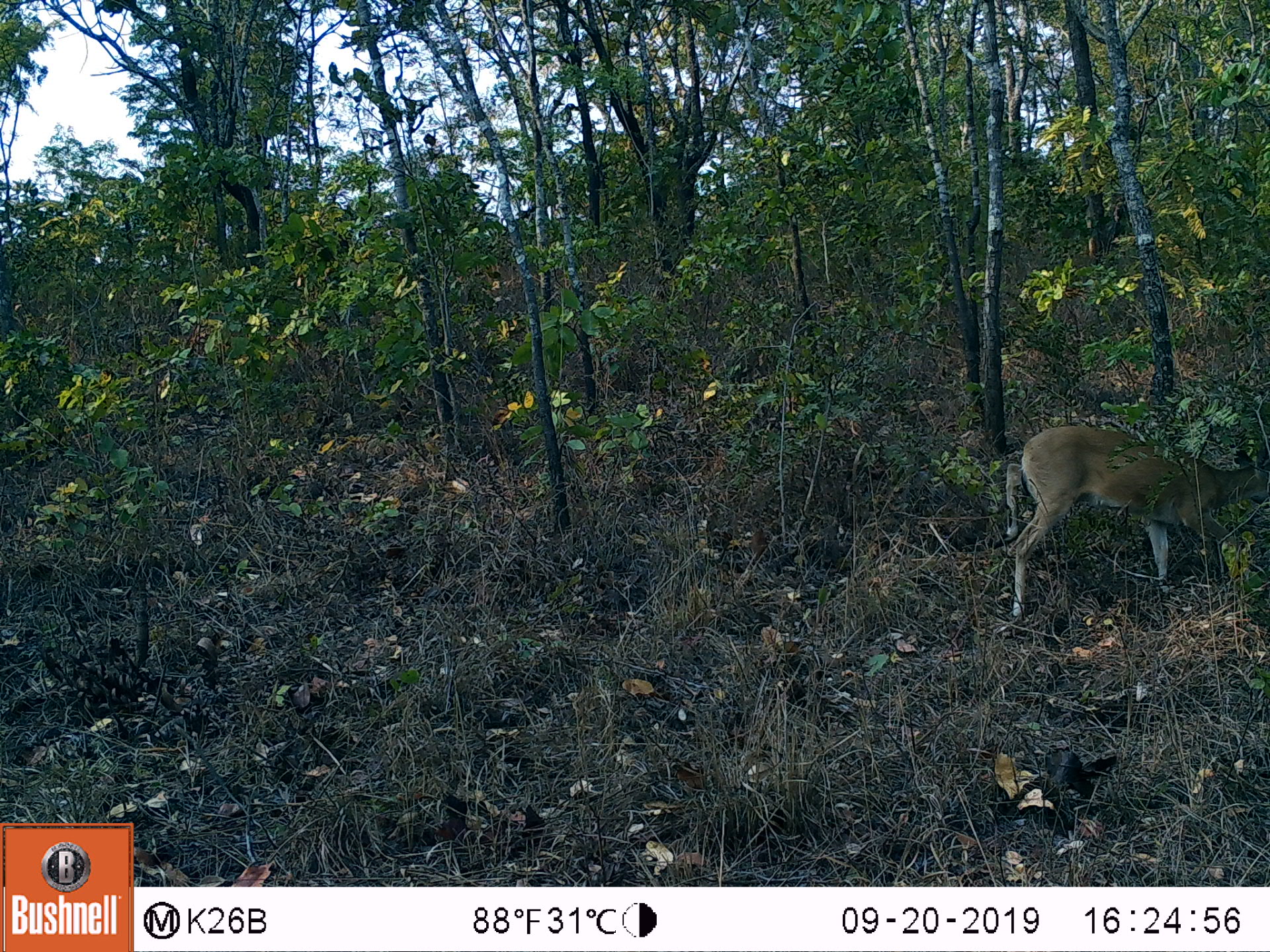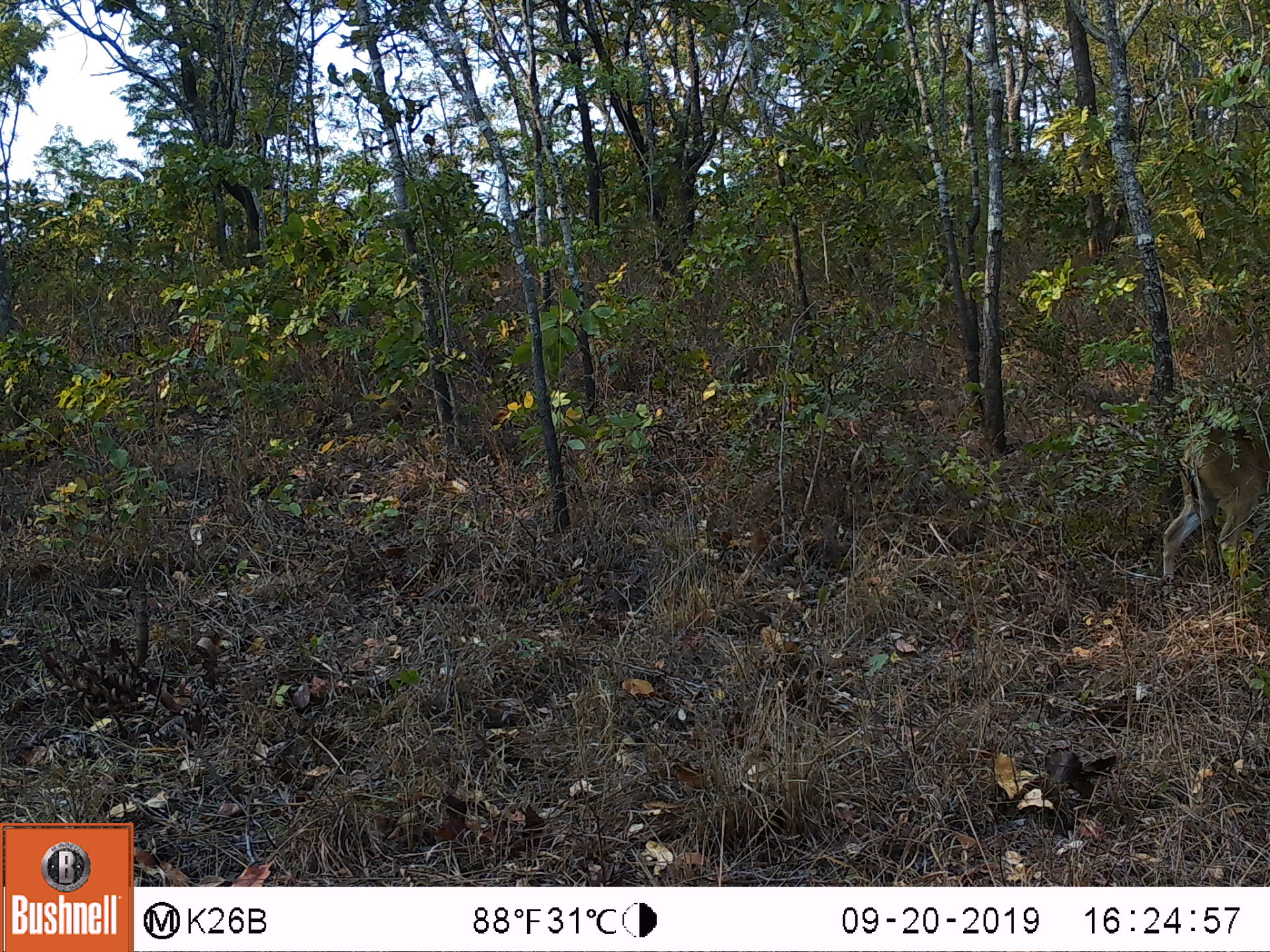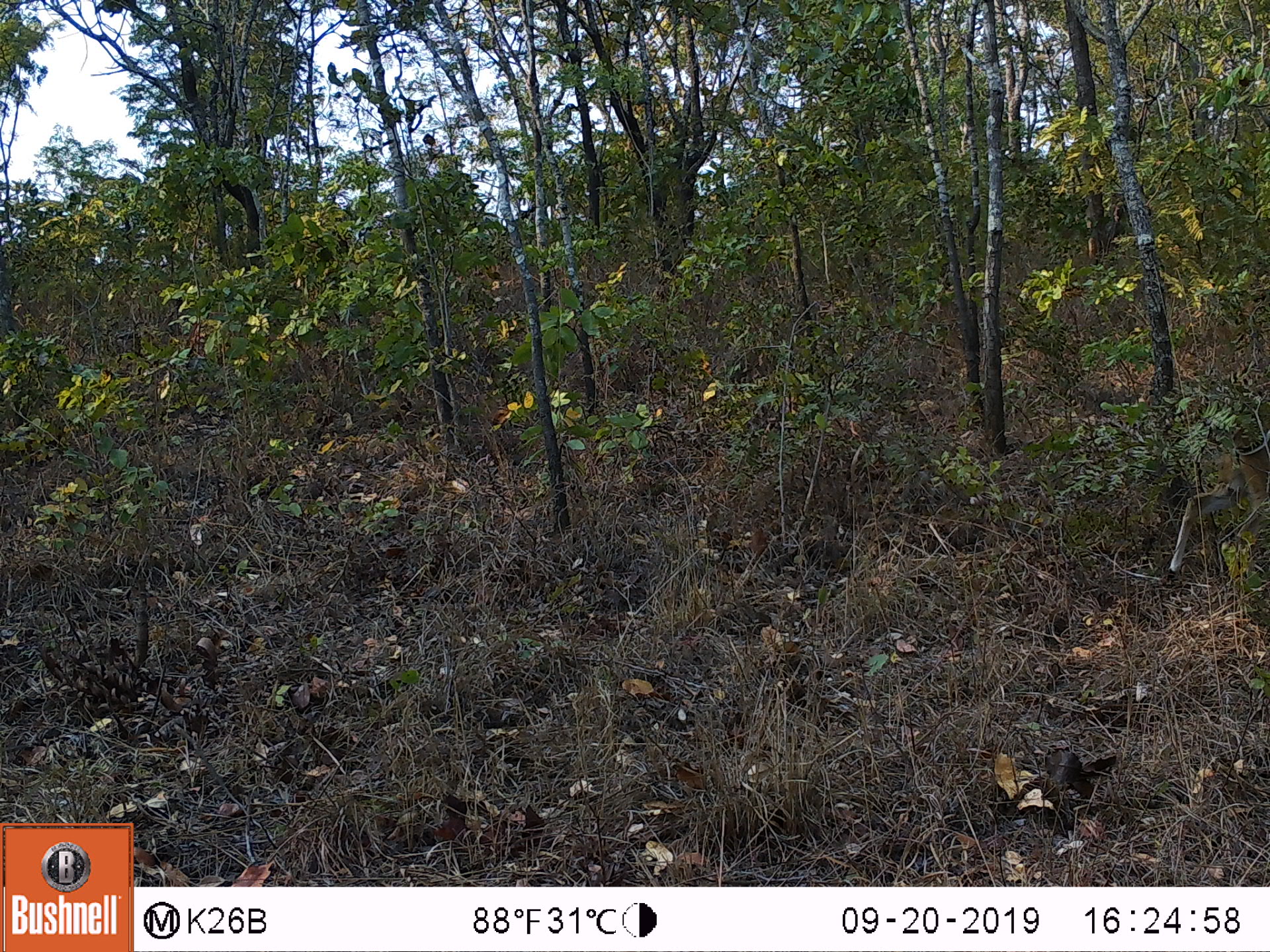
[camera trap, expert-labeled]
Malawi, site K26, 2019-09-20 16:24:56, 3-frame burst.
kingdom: Animalia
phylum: Chordata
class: Mammalia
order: Artiodactyla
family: Bovidae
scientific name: Antilopinae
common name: small antelope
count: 1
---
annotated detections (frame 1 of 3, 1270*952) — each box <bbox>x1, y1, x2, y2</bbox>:
small antelope: <bbox>1002, 418, 1259, 612</bbox>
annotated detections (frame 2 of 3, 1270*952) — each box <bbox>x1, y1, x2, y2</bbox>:
small antelope: <bbox>1158, 419, 1263, 608</bbox>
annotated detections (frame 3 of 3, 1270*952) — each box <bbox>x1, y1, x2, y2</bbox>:
small antelope: <bbox>1163, 406, 1264, 591</bbox>